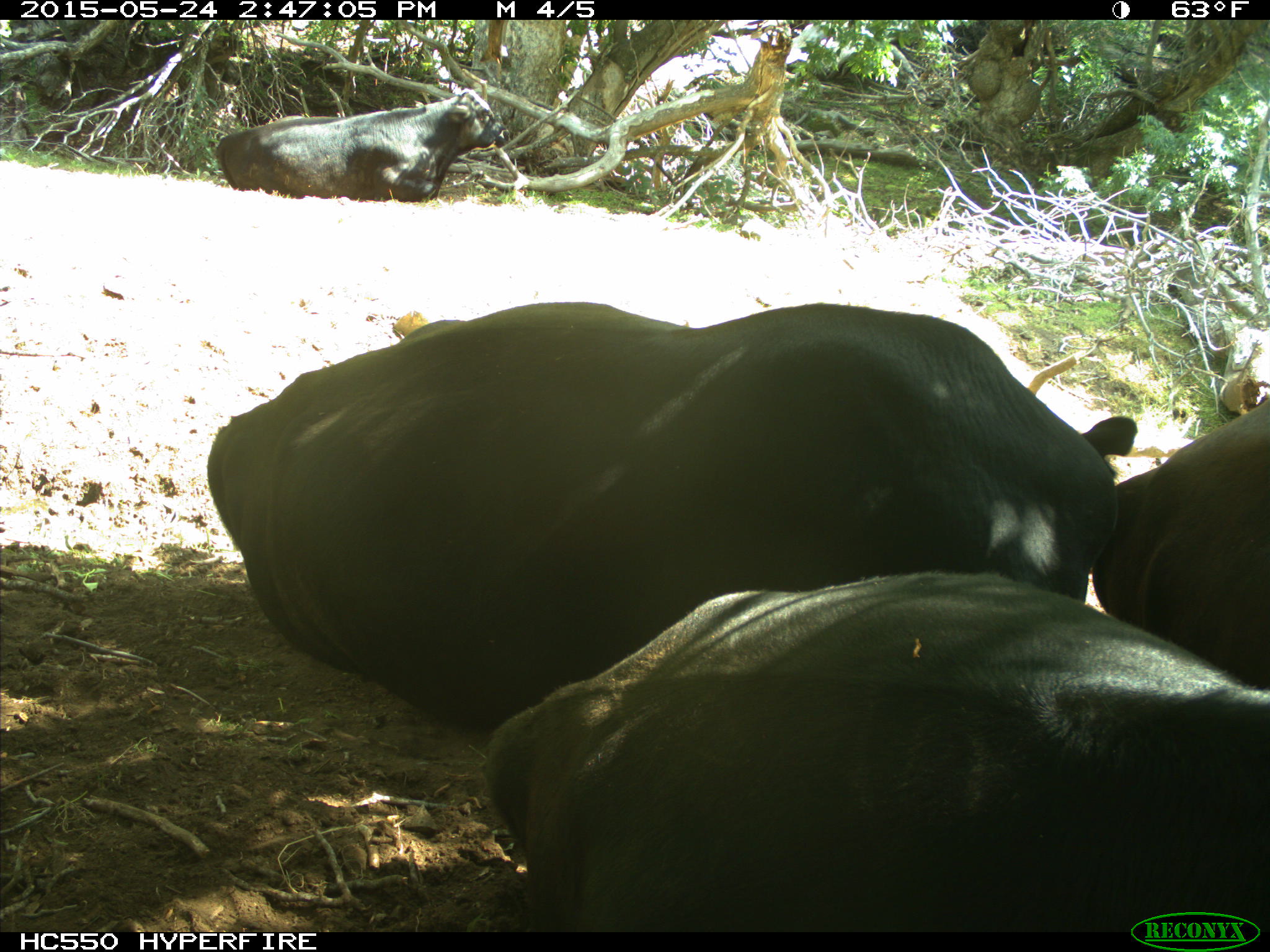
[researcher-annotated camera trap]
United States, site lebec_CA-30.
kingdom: Animalia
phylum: Chordata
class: Mammalia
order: Artiodactyla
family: Bovidae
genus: Bos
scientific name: Bos taurus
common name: domestic cow